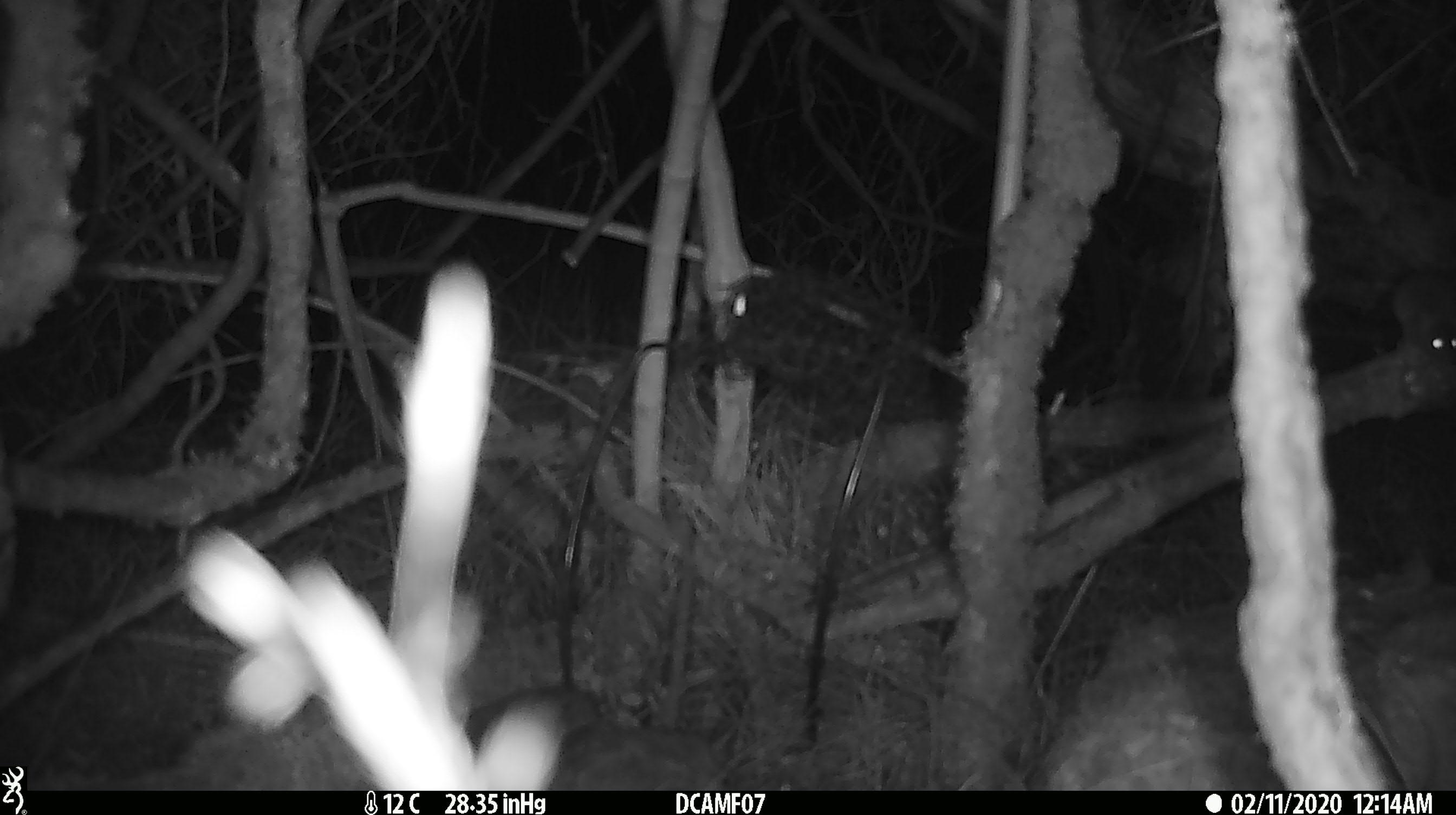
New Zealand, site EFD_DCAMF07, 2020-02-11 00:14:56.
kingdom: Animalia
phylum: Chordata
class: Mammalia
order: Rodentia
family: Muridae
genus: Mus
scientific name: Mus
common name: mouse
Mouse (Mus).